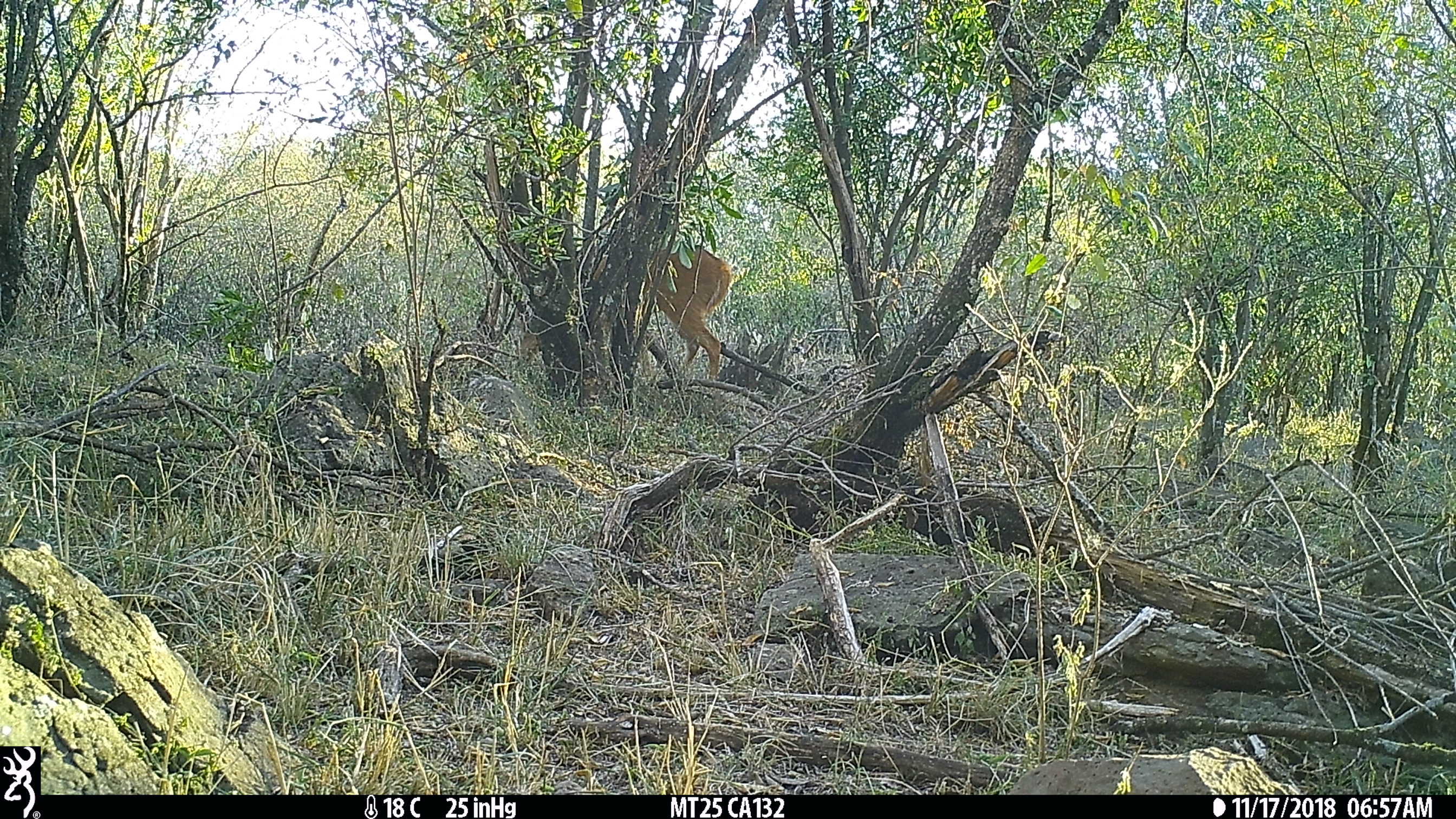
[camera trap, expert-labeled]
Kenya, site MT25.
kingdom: Animalia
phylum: Chordata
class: Mammalia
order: Artiodactyla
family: Bovidae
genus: Tragelaphus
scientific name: Tragelaphus scriptus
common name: bushbuck